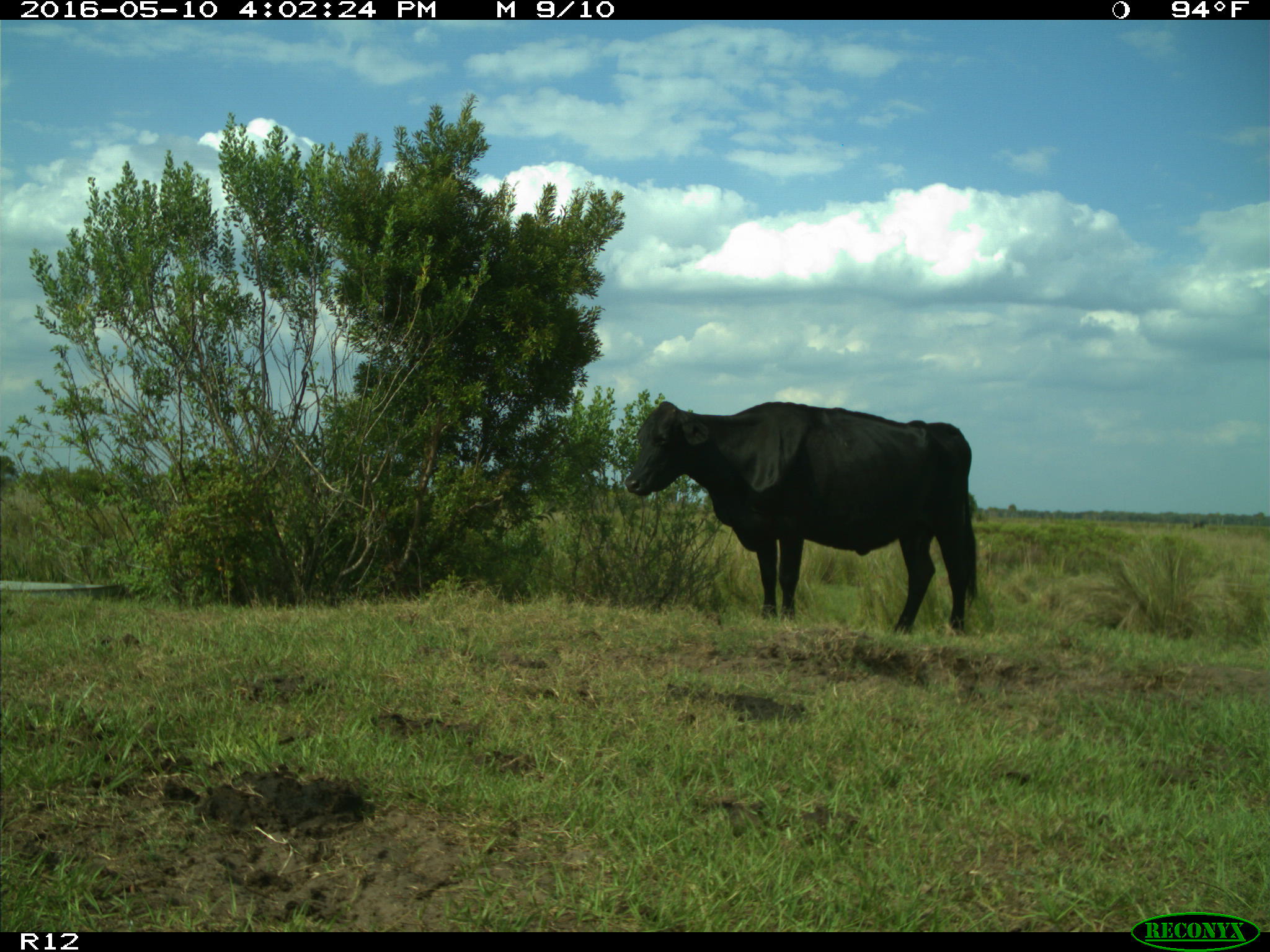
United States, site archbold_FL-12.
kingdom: Animalia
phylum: Chordata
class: Mammalia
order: Artiodactyla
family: Bovidae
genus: Bos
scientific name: Bos taurus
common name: domestic cow